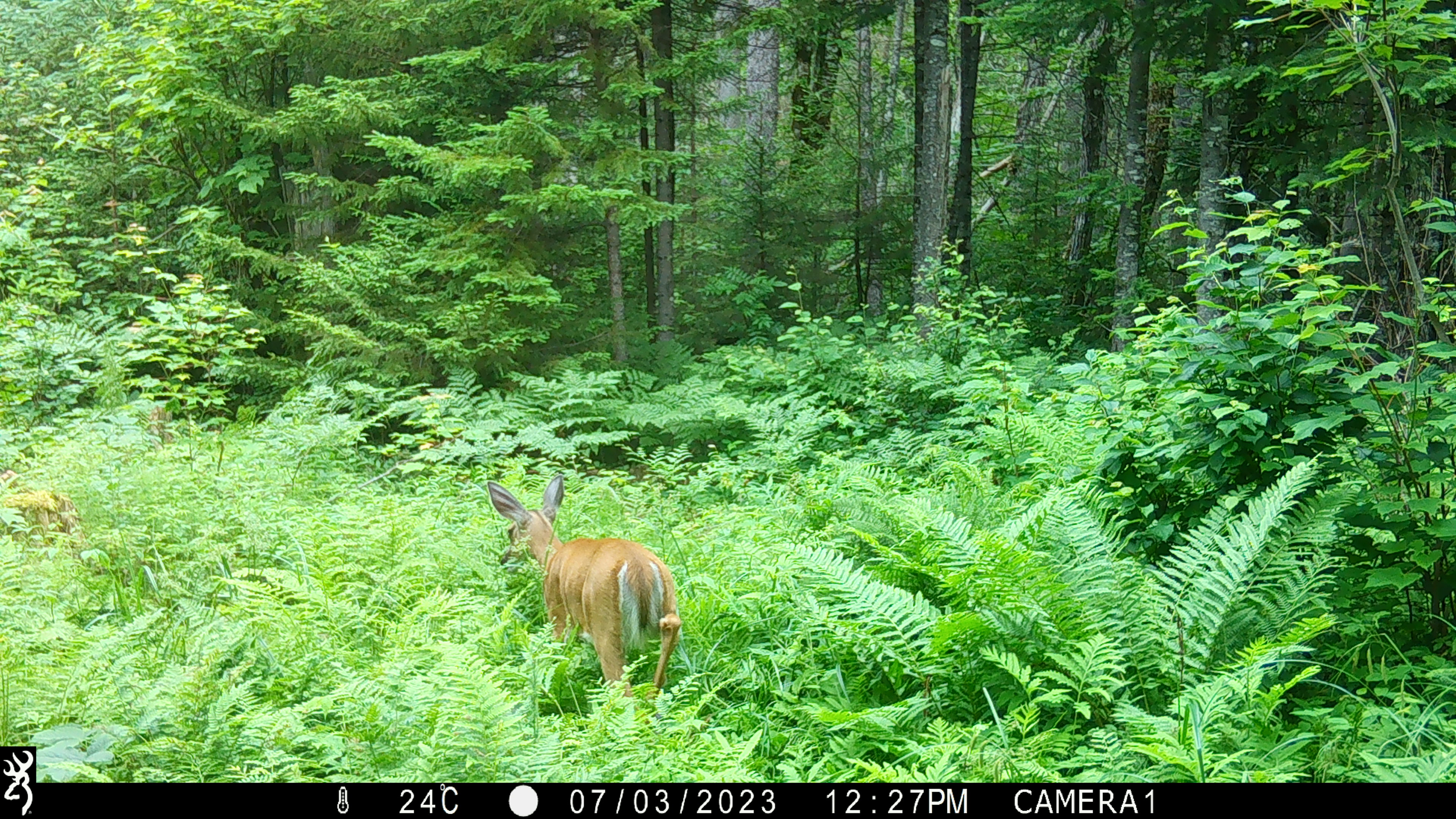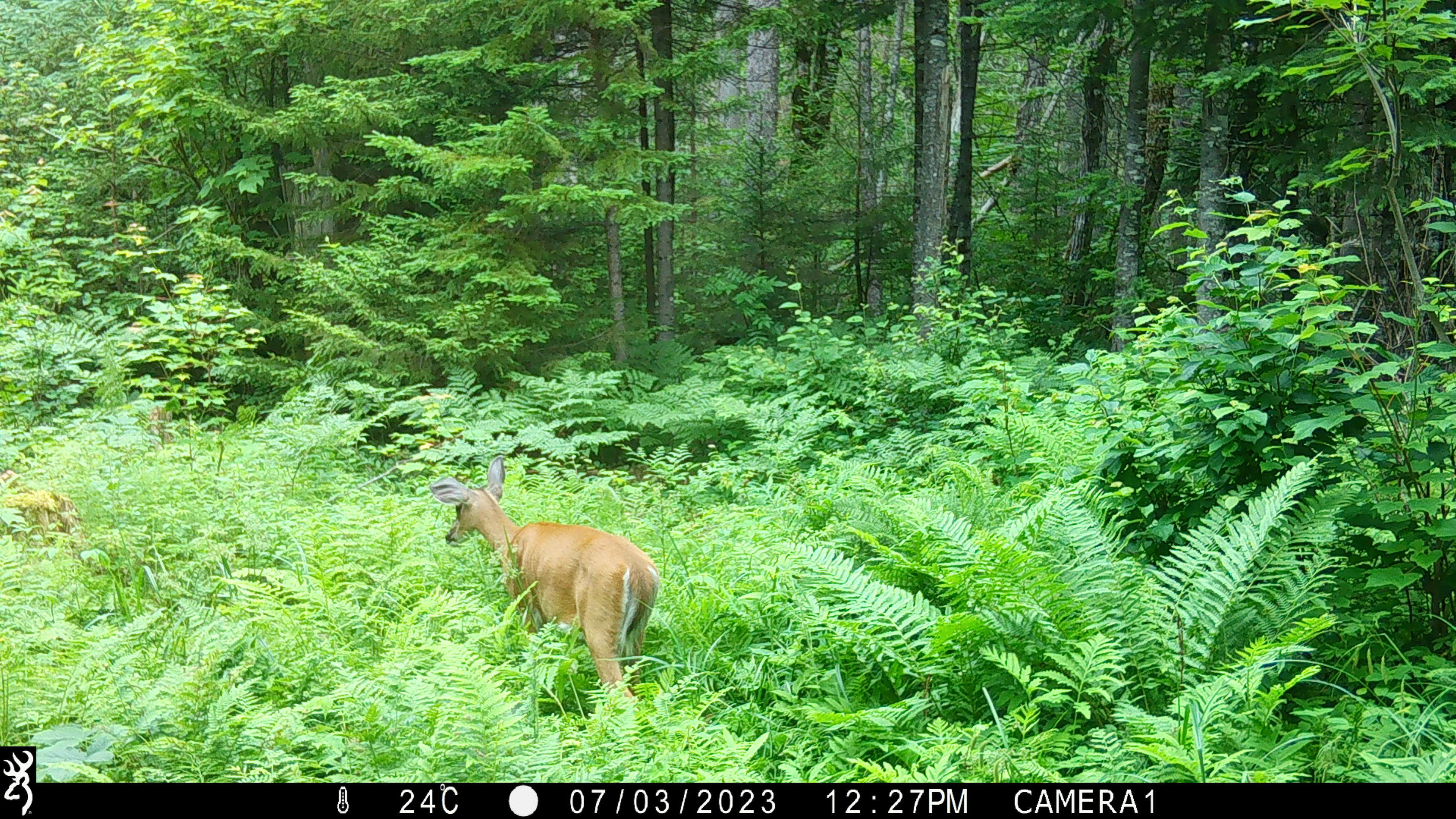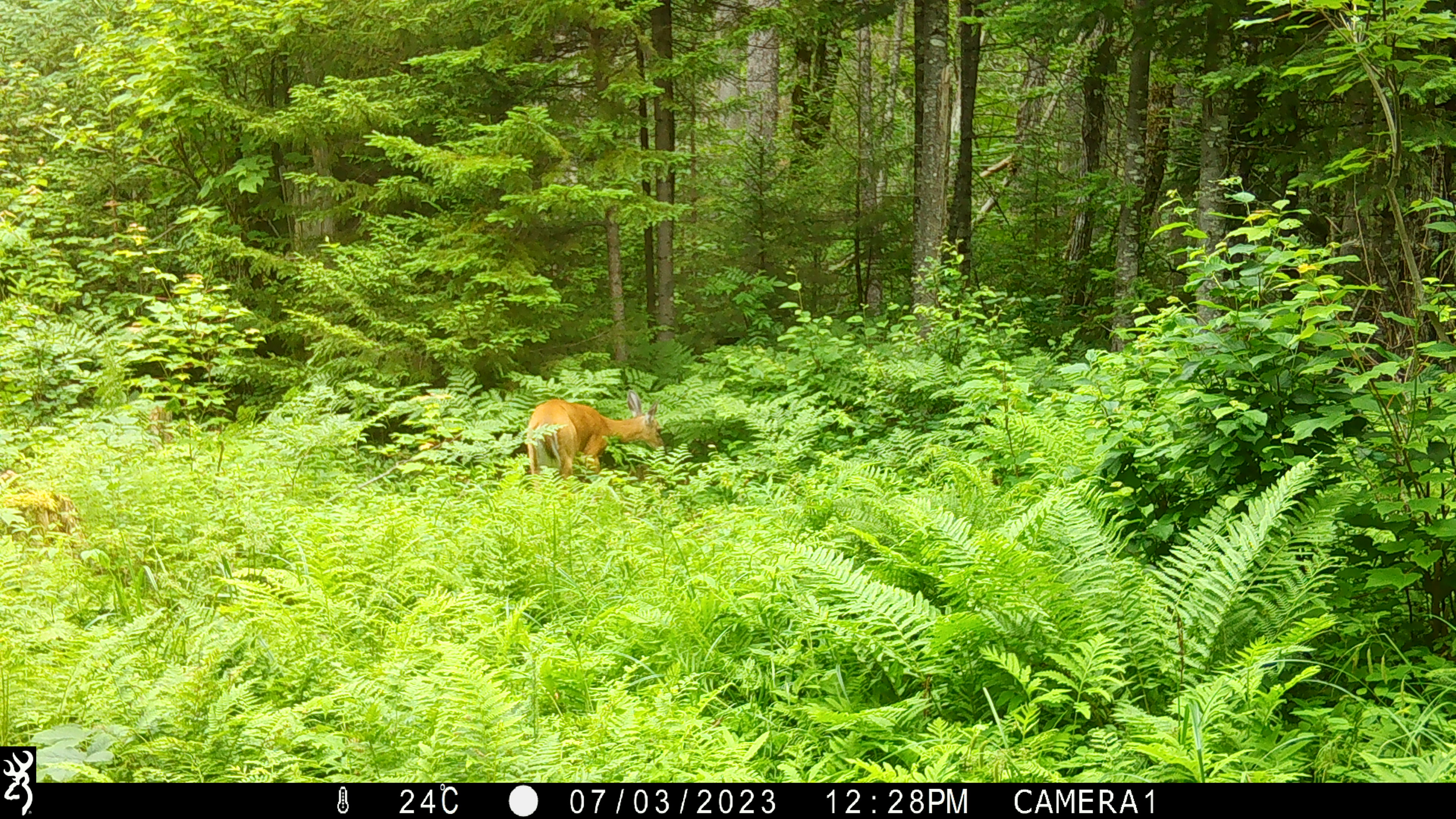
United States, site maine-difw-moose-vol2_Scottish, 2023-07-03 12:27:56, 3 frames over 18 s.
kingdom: Animalia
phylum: Chordata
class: Mammalia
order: Artiodactyla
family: Cervidae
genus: Odocoileus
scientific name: Odocoileus virginianus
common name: white-tailed deer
White-tailed deer (Odocoileus virginianus).